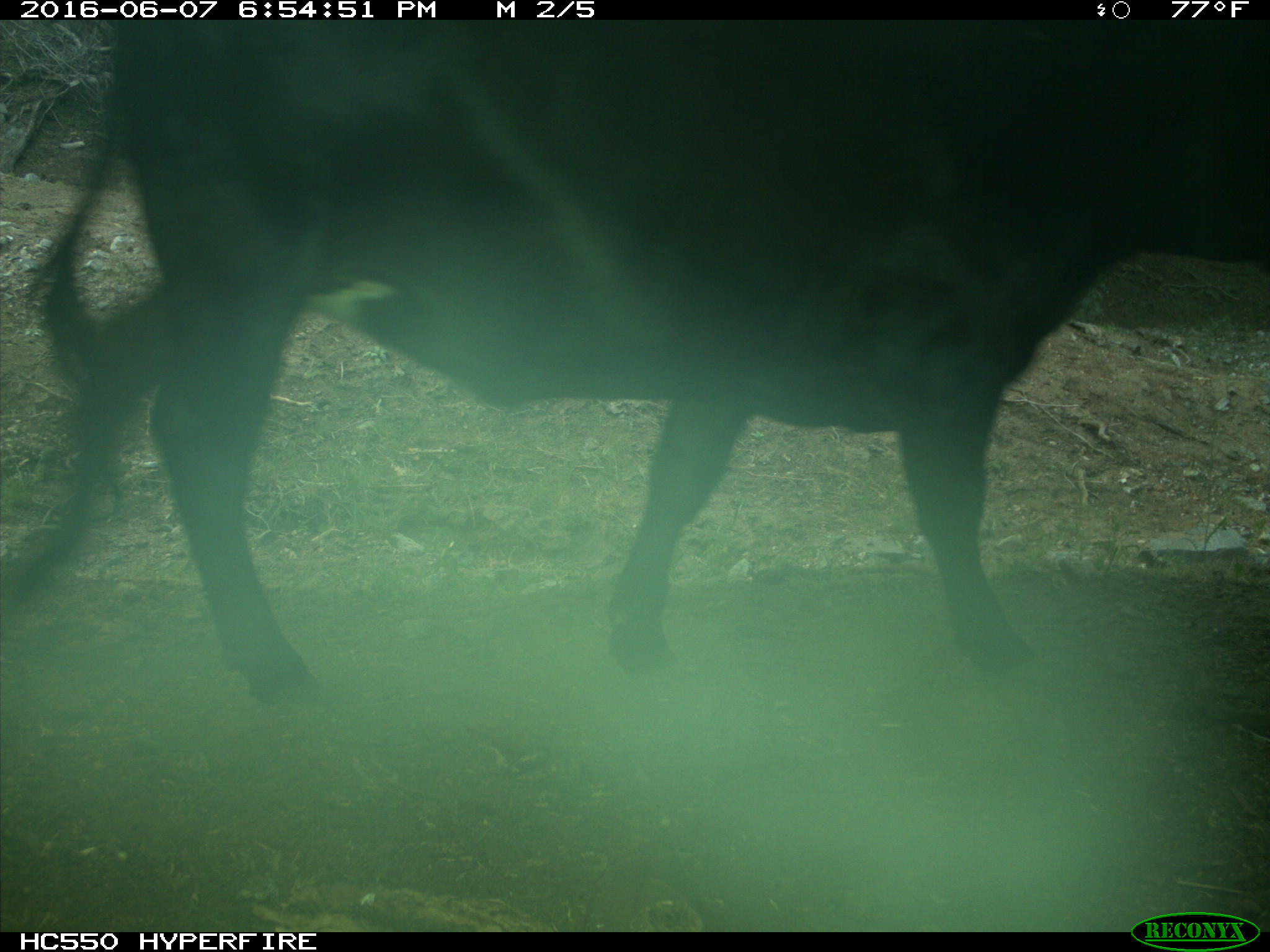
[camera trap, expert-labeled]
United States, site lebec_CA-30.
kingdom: Animalia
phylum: Chordata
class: Mammalia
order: Artiodactyla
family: Bovidae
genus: Bos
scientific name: Bos taurus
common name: domestic cow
Bos taurus (domestic cow).